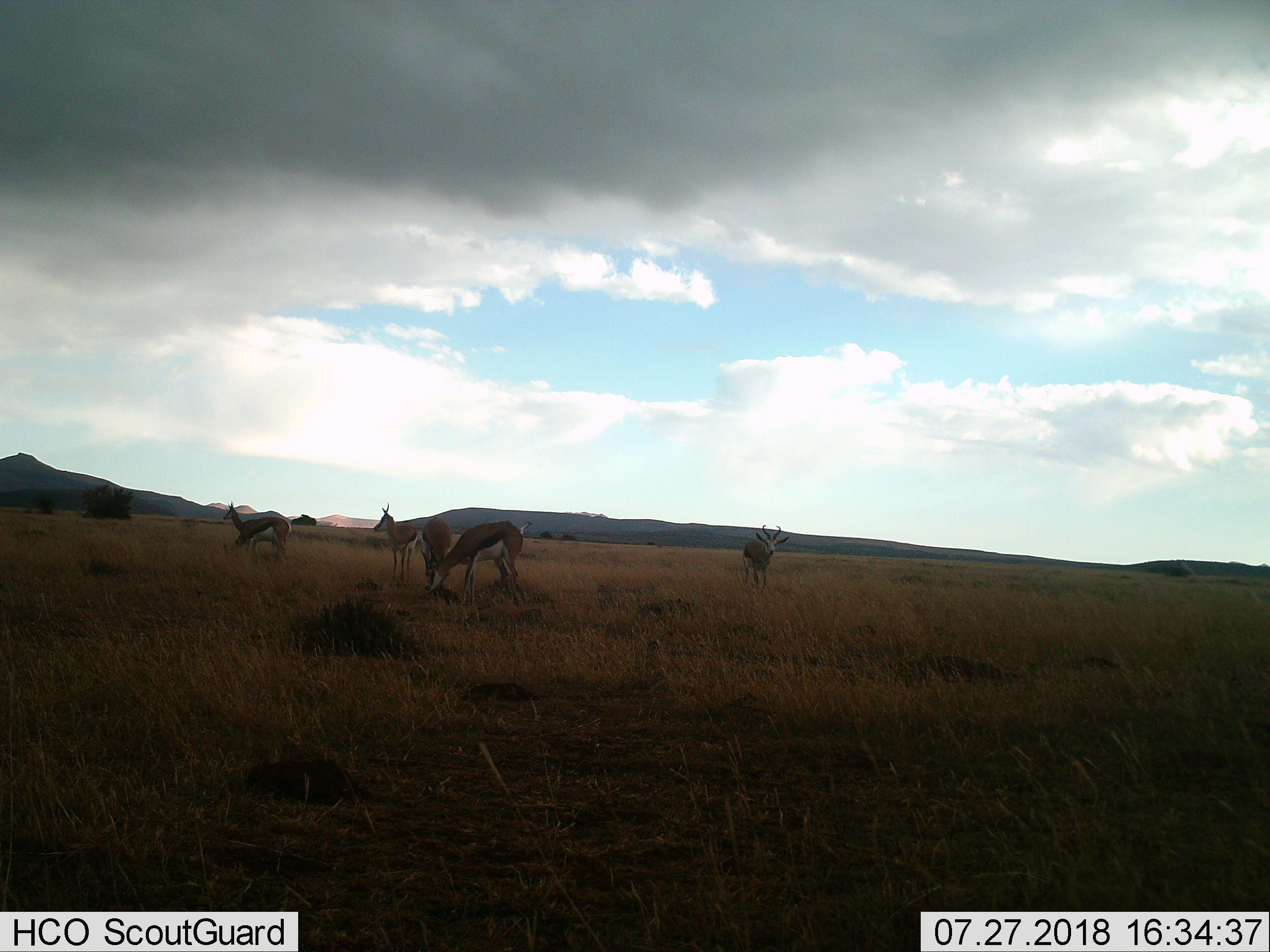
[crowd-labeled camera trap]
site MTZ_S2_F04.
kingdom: Animalia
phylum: Chordata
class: Mammalia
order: Artiodactyla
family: Bovidae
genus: Antidorcas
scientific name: Antidorcas marsupialis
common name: springbok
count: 6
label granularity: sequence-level